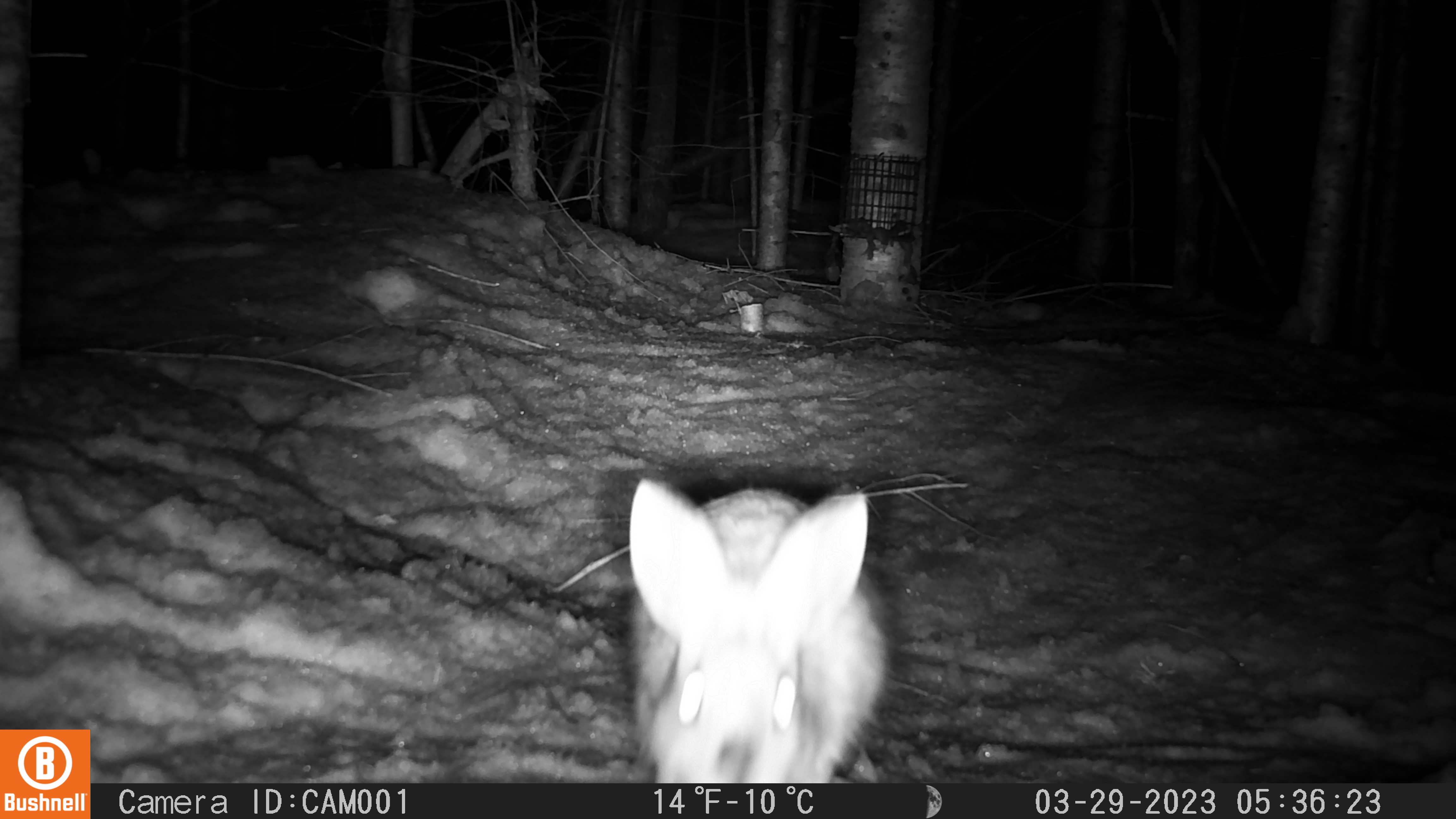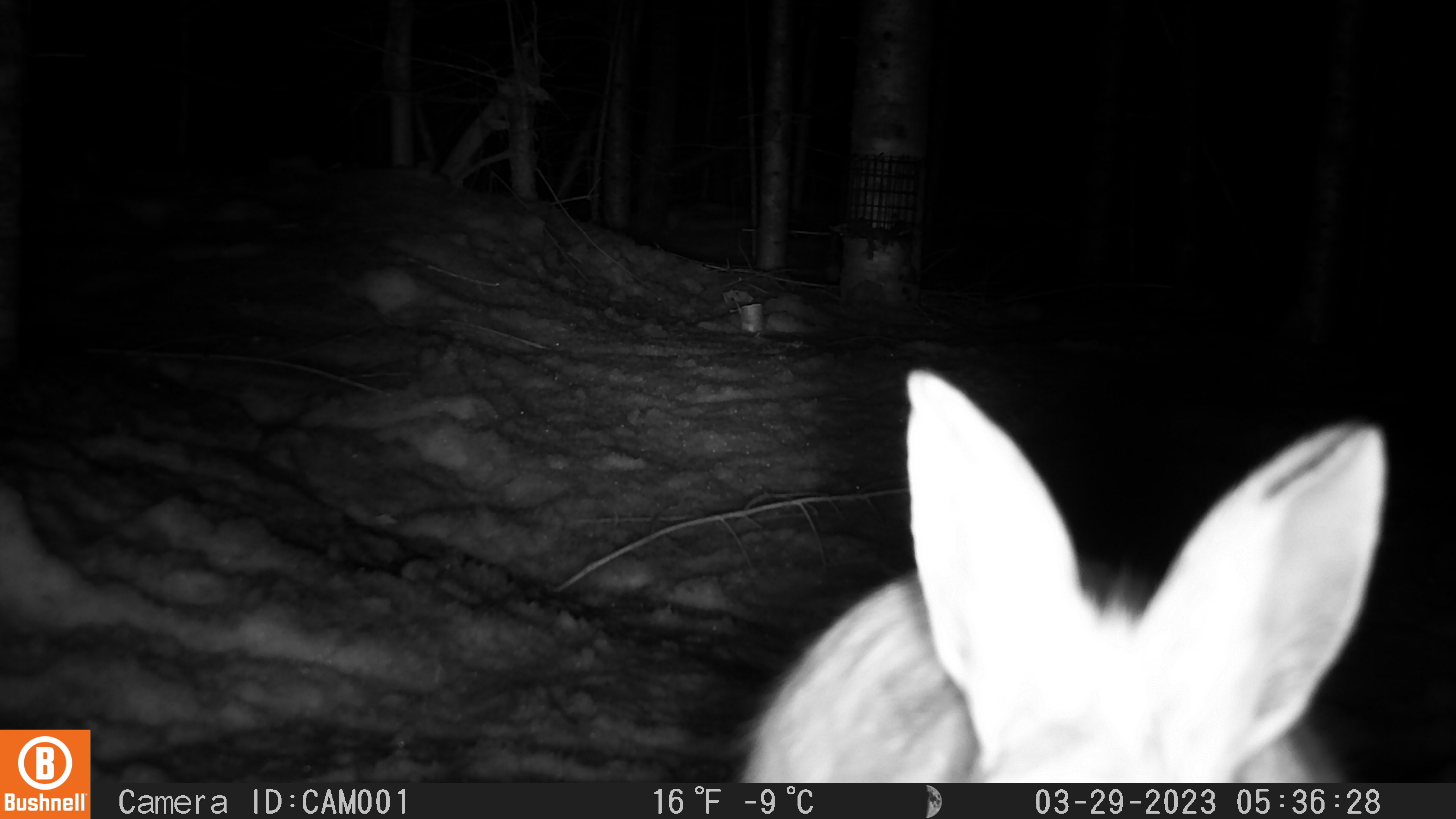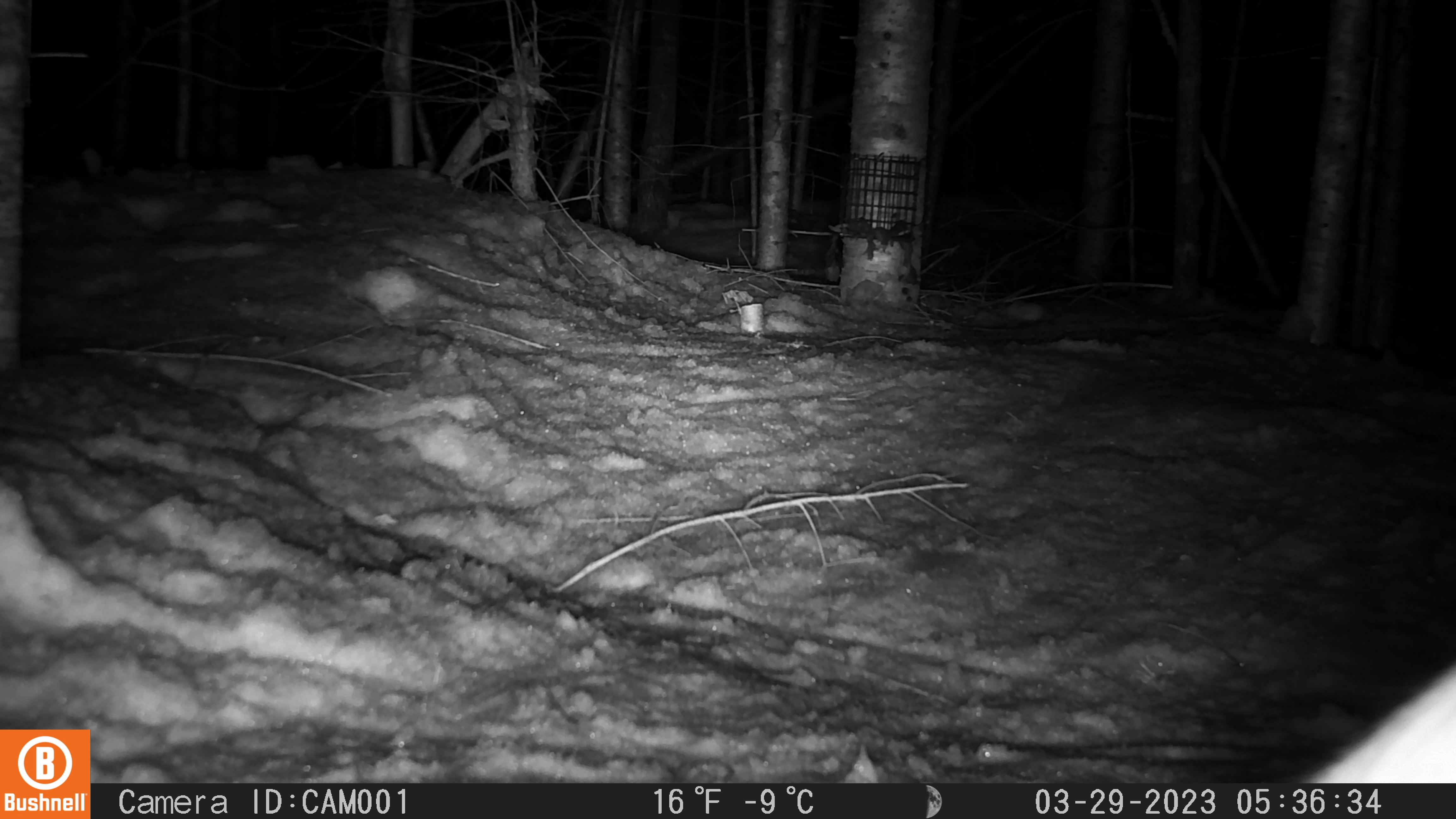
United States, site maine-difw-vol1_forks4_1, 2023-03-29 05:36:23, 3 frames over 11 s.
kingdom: Animalia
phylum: Chordata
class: Mammalia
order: Lagomorpha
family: Leporidae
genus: Lepus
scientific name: Lepus americanus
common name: snowshoe hare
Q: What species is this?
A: Snowshoe hare (Lepus americanus).